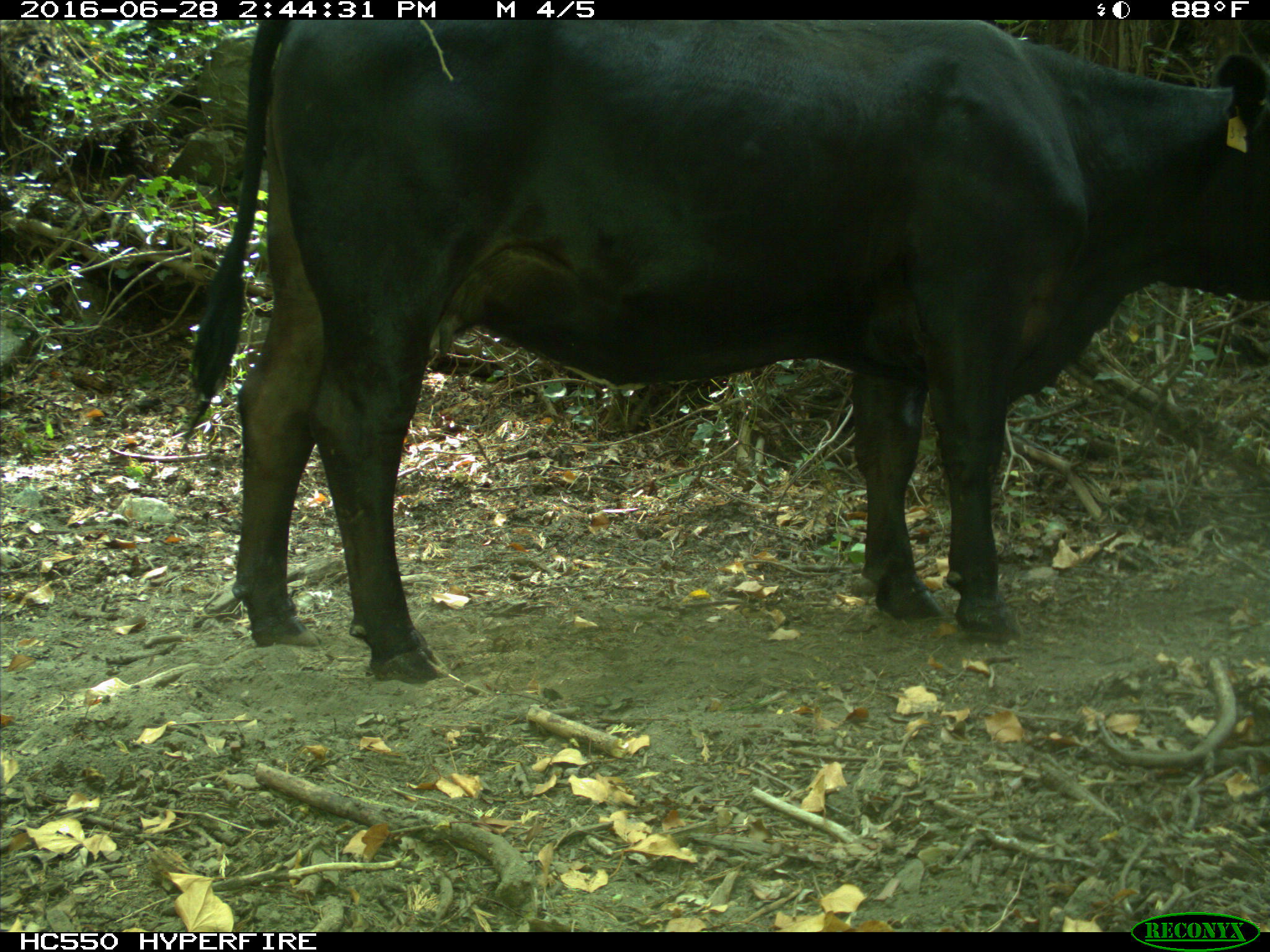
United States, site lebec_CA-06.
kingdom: Animalia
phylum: Chordata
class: Mammalia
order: Artiodactyla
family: Bovidae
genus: Bos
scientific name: Bos taurus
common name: domestic cow